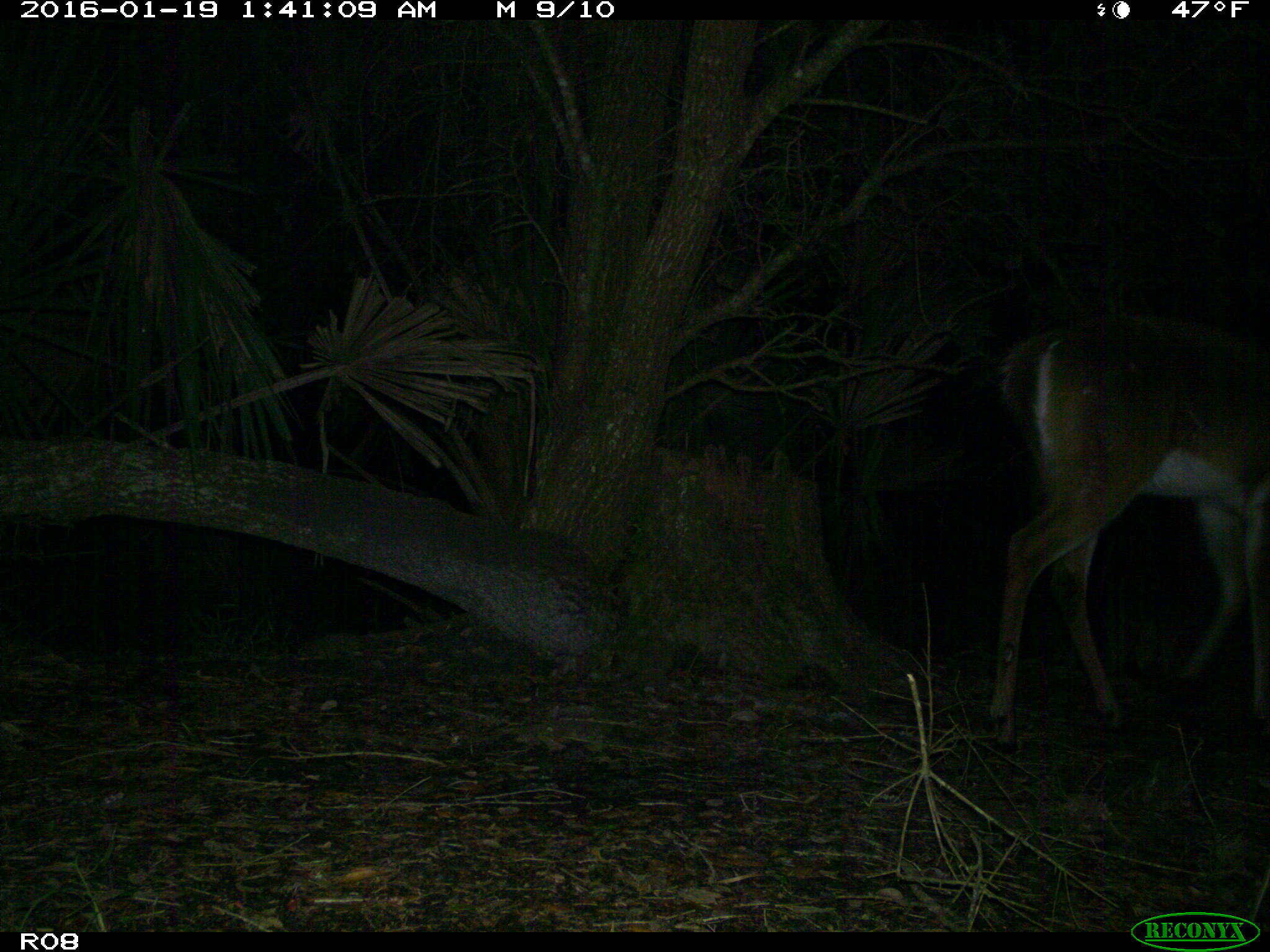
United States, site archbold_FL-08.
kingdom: Animalia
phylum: Chordata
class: Mammalia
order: Artiodactyla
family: Cervidae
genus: Odocoileus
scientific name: Odocoileus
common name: deer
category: unidentified deer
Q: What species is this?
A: Unidentified deer (deer) (Odocoileus).